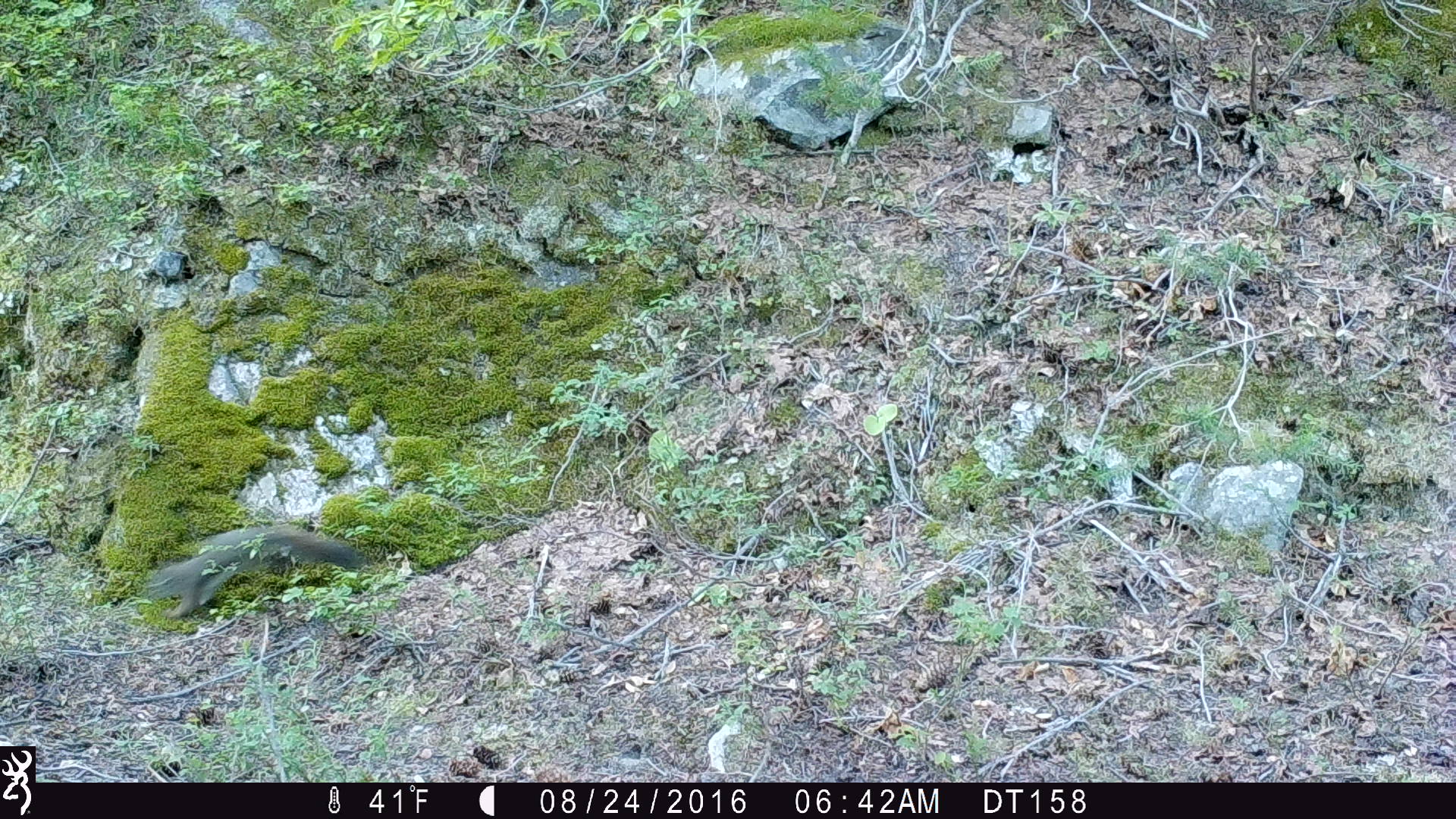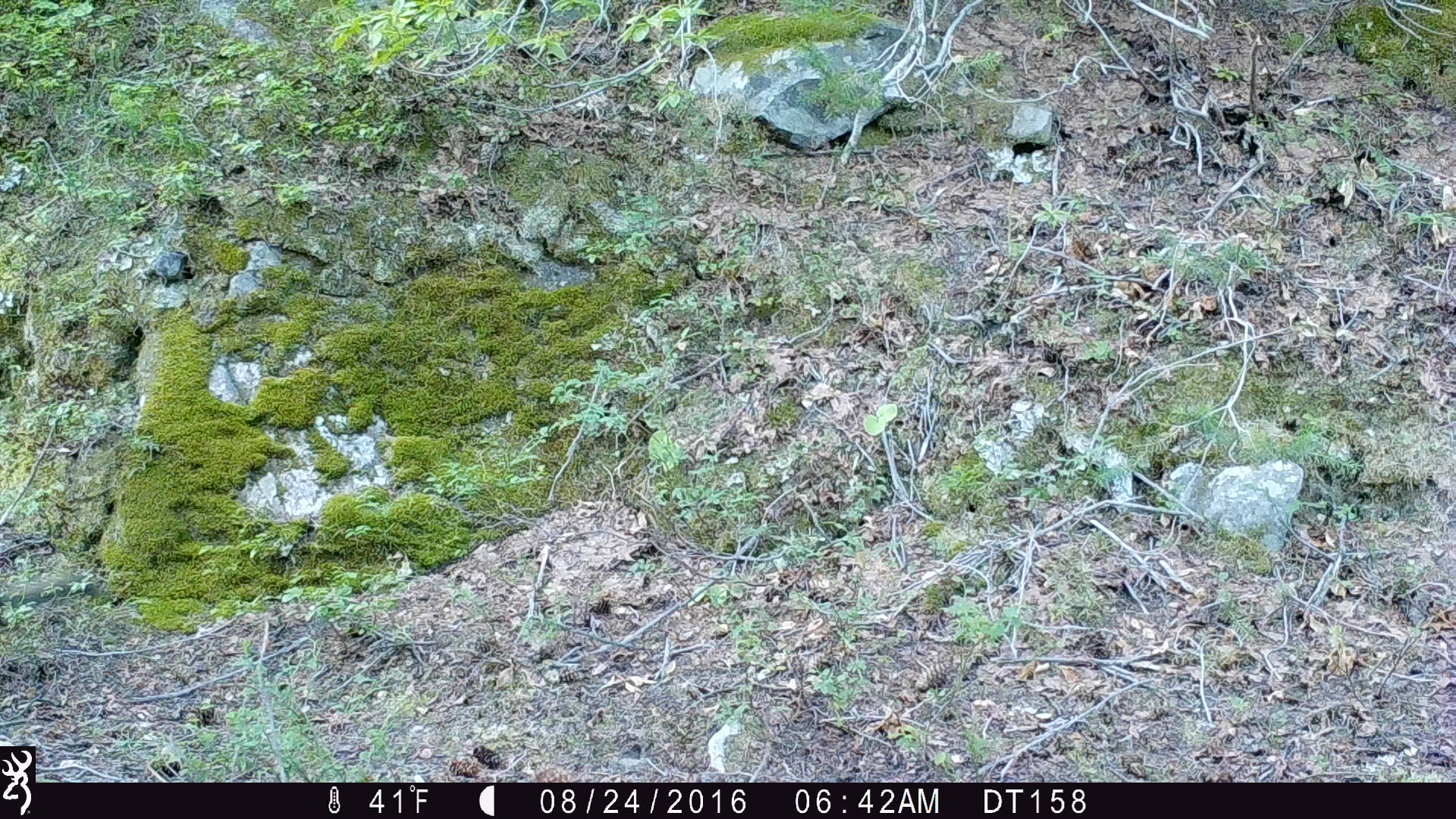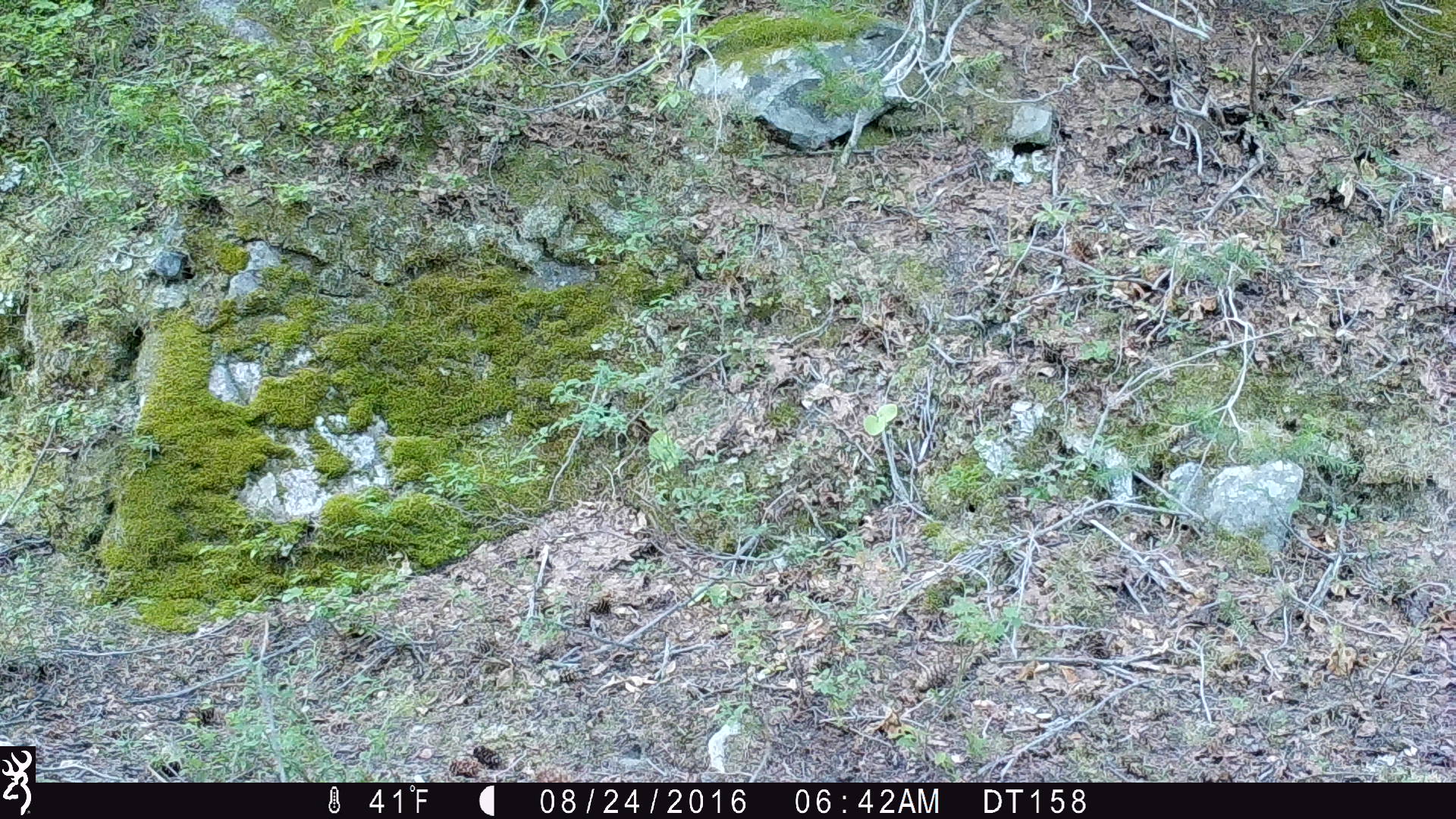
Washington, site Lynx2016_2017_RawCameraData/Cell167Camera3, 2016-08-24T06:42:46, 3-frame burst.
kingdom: Animalia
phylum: Chordata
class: Mammalia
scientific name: Mammalia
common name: small mammal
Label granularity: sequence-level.